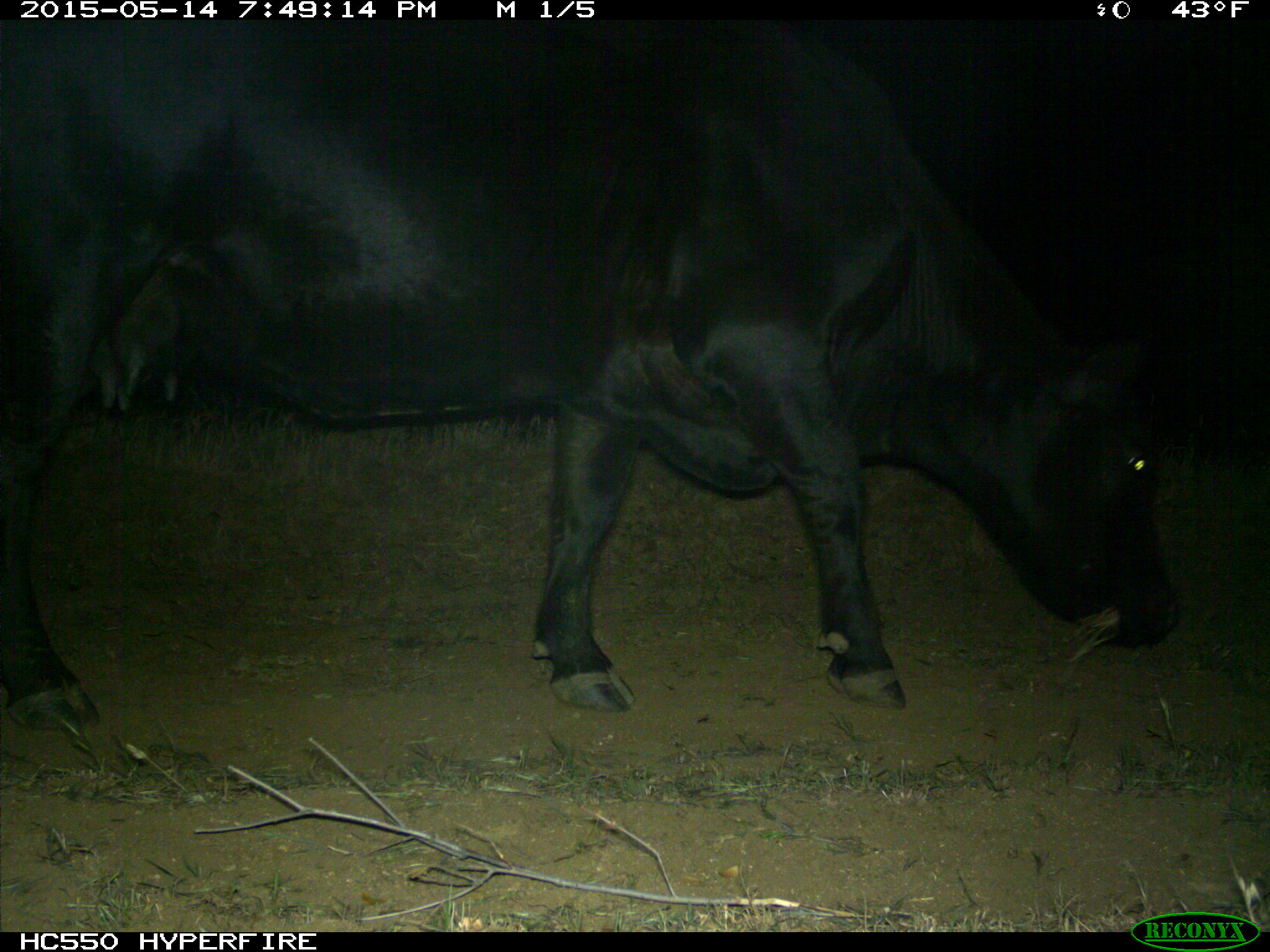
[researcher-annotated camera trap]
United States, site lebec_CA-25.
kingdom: Animalia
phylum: Chordata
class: Mammalia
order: Artiodactyla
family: Bovidae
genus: Bos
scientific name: Bos taurus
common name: domestic cow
Bos taurus (domestic cow).